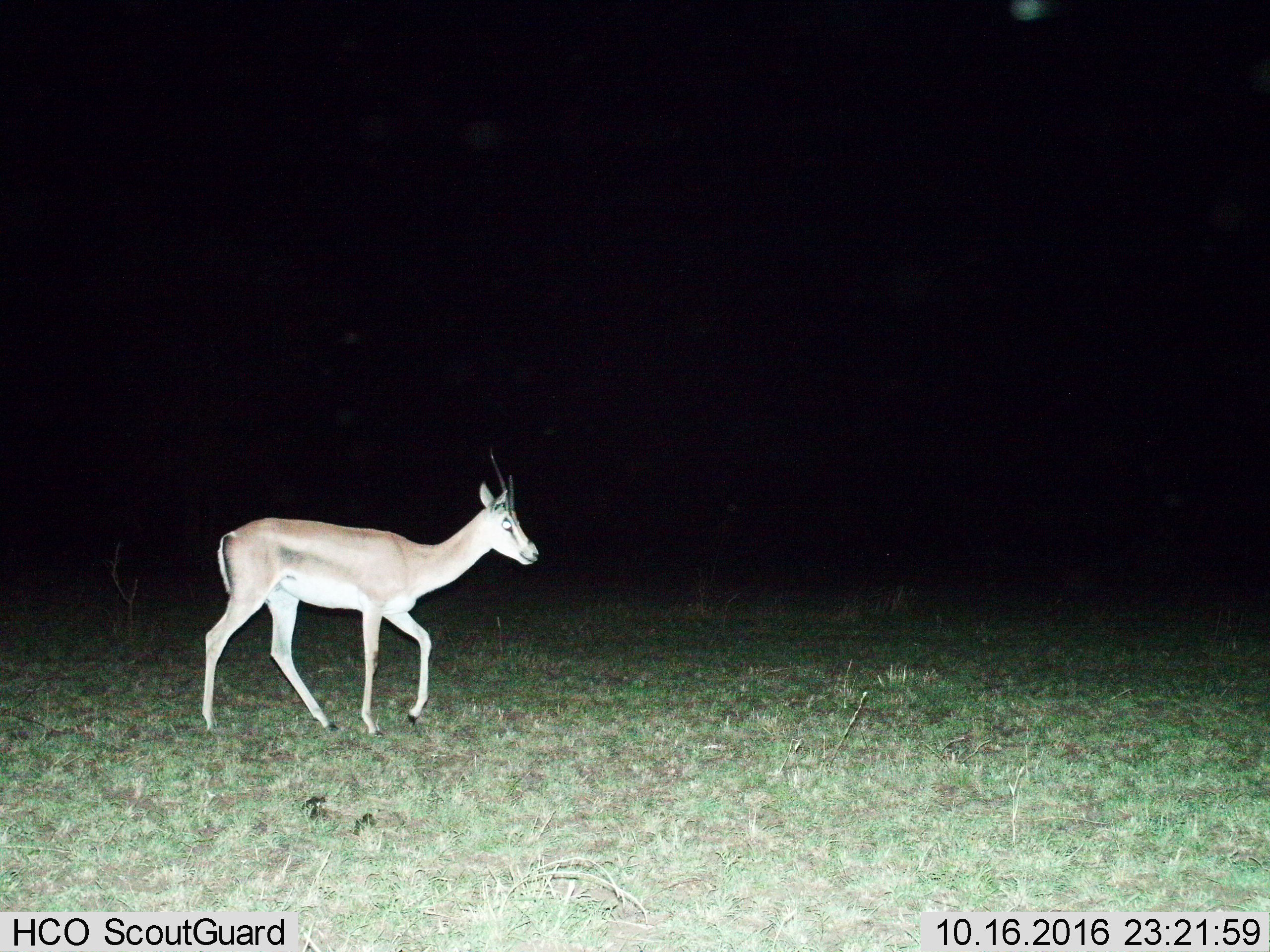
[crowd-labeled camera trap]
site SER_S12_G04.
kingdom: Animalia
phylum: Chordata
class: Mammalia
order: Artiodactyla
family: Bovidae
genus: Nanger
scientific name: Nanger granti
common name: grant's gazelle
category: gazellegrants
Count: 1.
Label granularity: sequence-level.